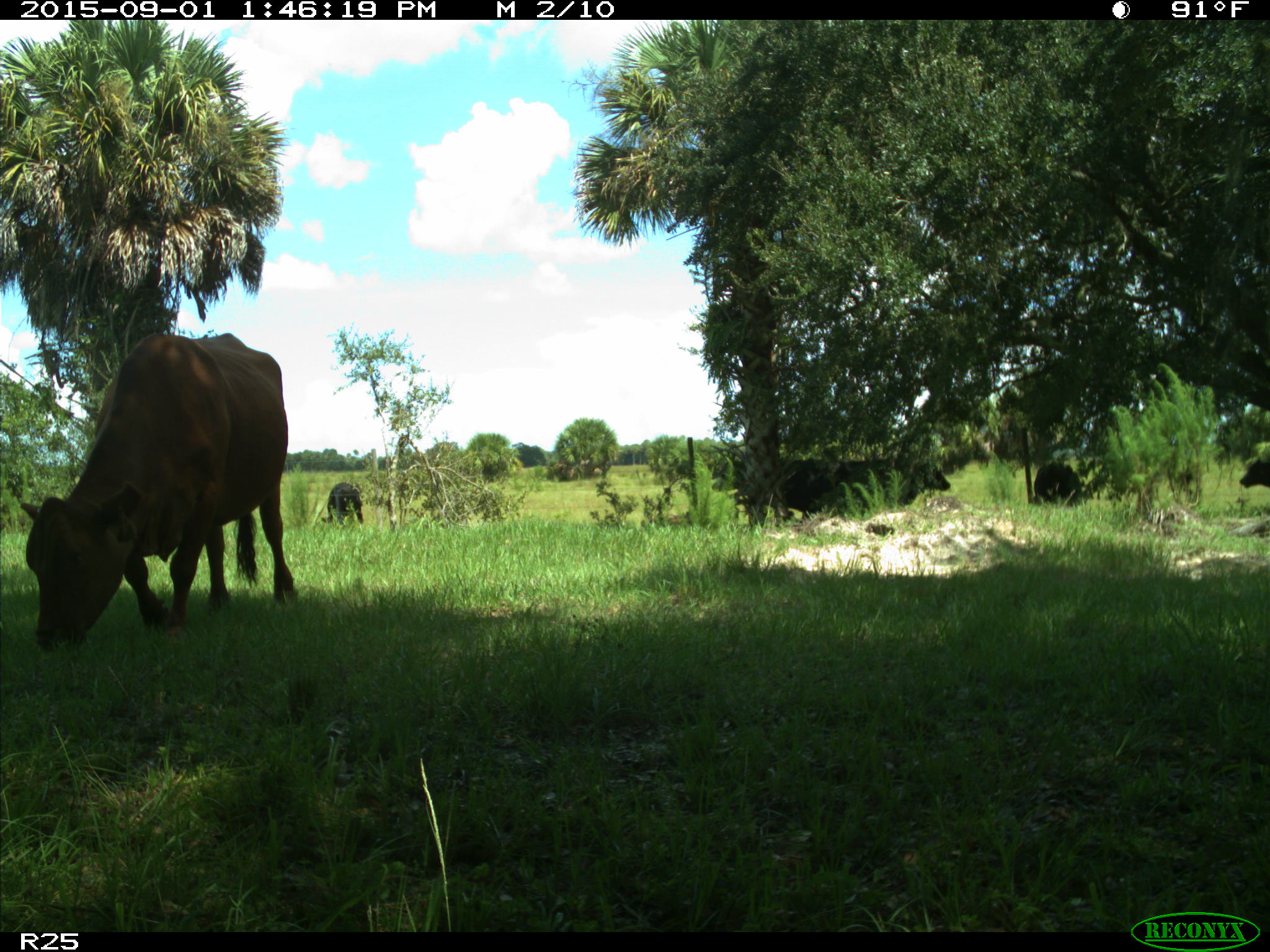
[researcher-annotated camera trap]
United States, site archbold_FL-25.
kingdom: Animalia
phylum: Chordata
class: Mammalia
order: Artiodactyla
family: Bovidae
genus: Bos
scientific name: Bos taurus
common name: domestic cow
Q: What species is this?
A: Bos taurus (domestic cow).